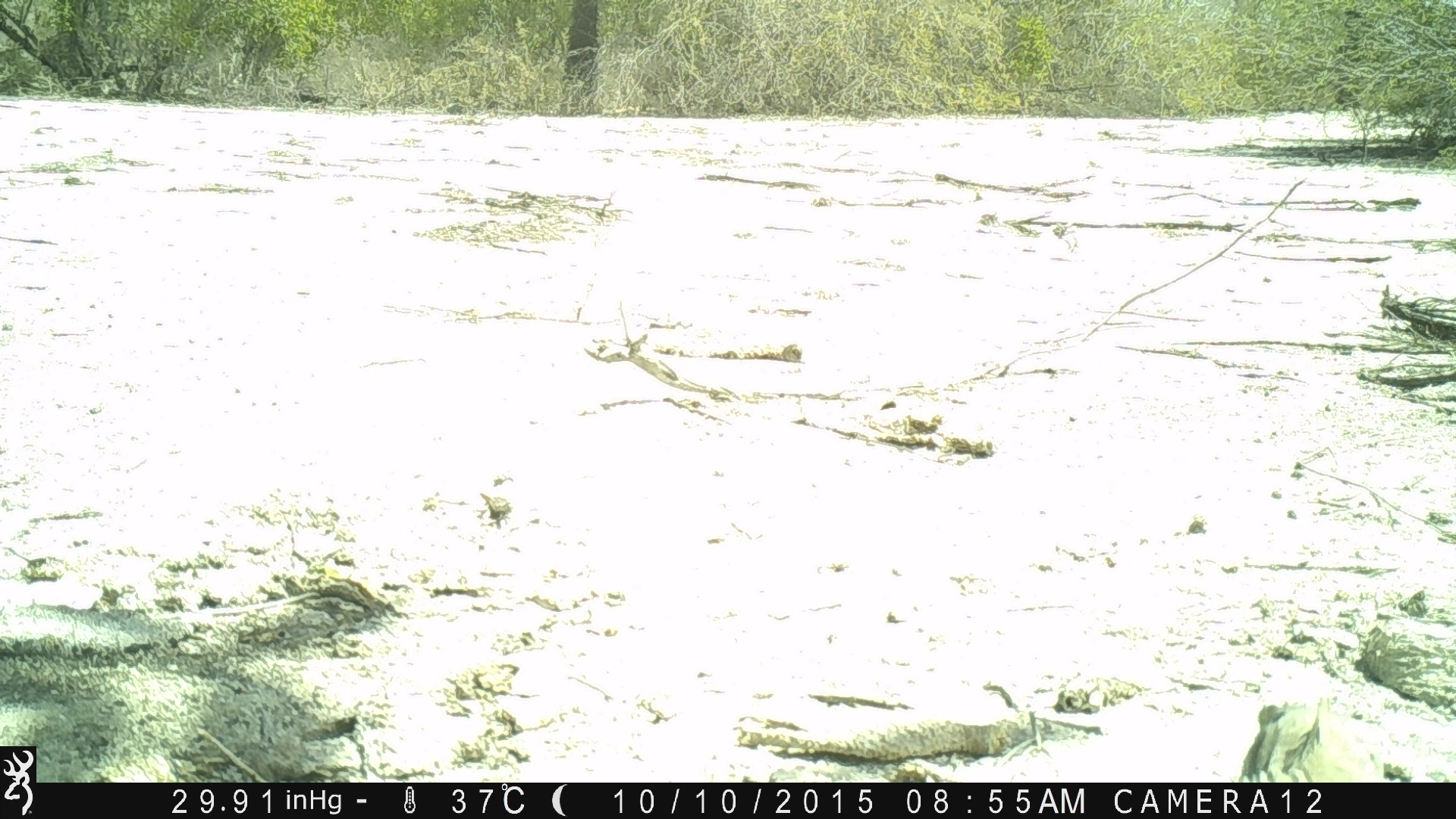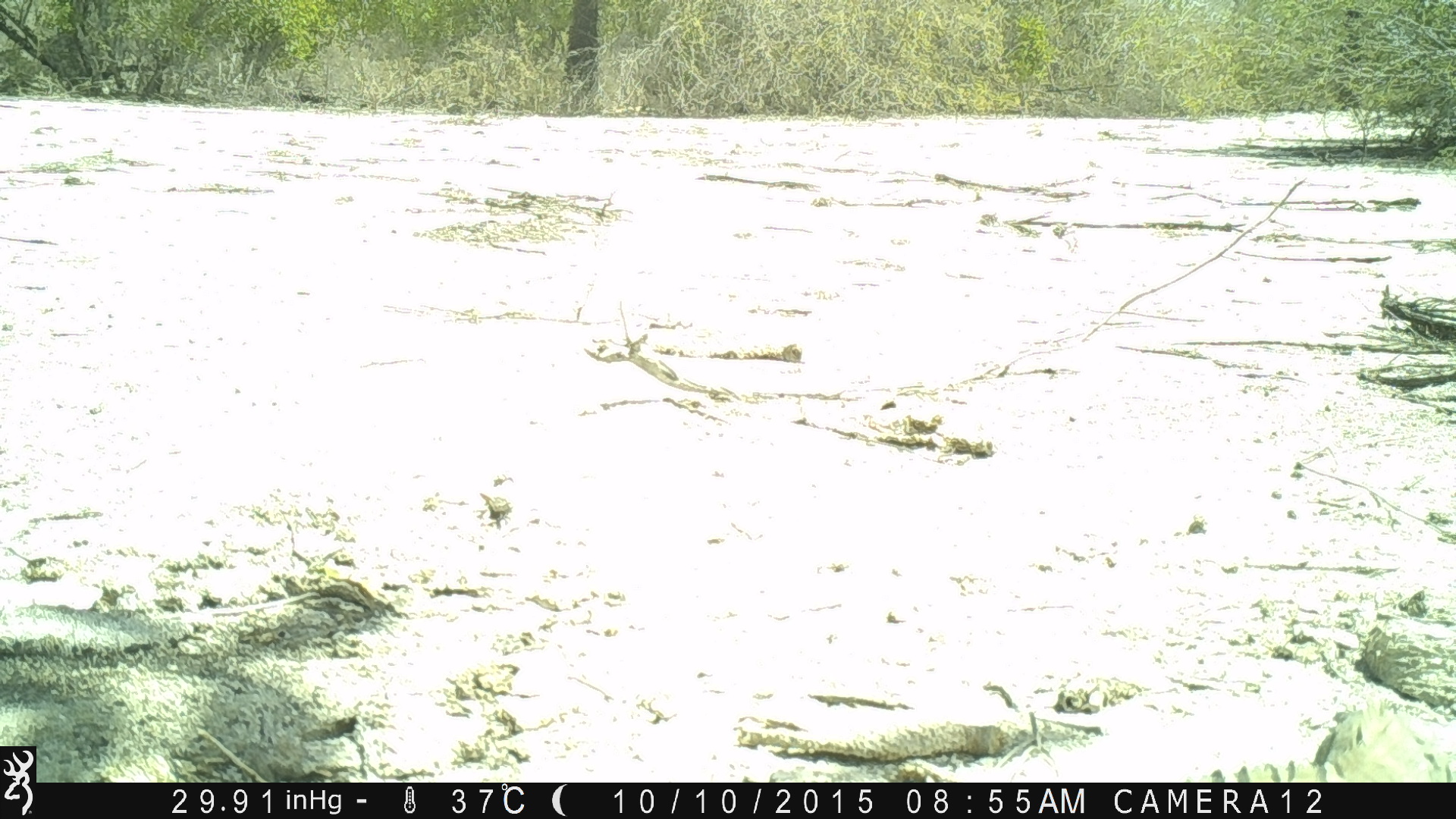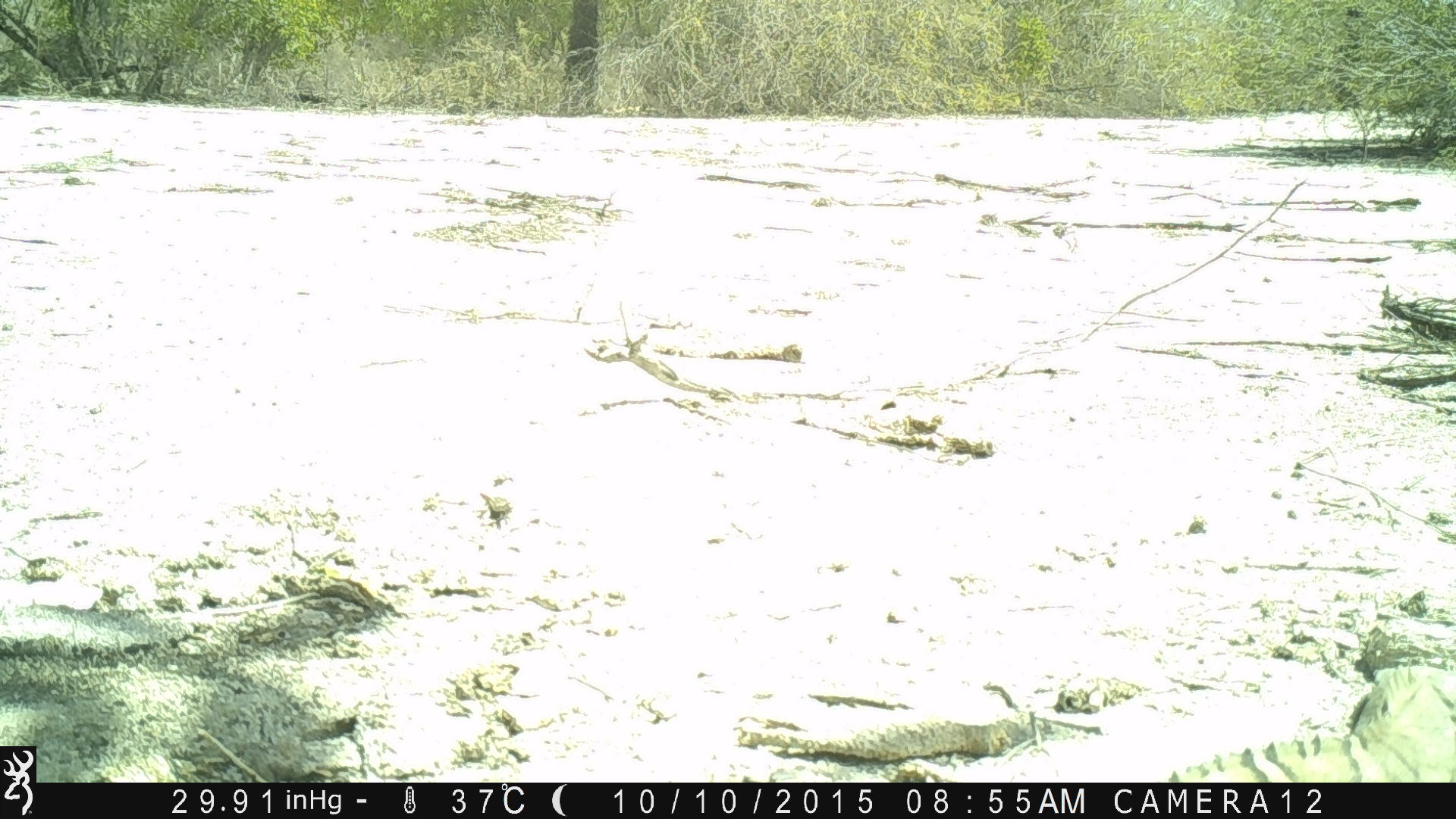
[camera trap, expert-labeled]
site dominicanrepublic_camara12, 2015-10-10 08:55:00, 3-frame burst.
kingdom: Animalia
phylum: Chordata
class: Reptilia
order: Squamata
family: Iguanidae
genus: Iguana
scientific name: Iguana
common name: typical iguanas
Iguana (typical iguanas).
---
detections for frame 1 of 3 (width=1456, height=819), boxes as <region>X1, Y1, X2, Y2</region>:
iguana: <region>1228, 680, 1381, 783</region>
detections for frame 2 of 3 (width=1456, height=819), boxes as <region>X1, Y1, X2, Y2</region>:
iguana: <region>1192, 696, 1456, 783</region>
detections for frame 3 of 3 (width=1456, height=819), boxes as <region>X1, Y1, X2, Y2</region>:
iguana: <region>1157, 659, 1456, 780</region>